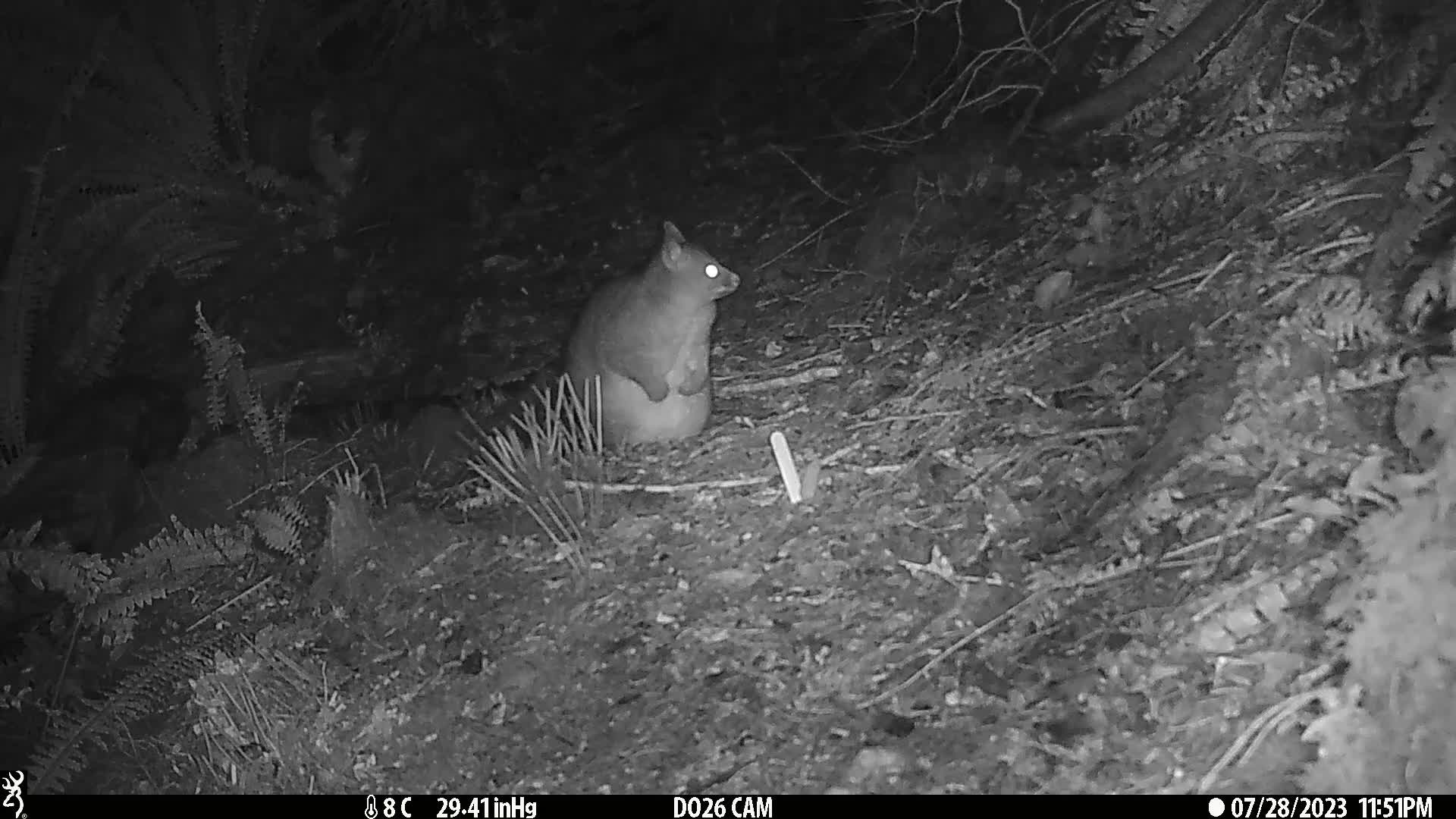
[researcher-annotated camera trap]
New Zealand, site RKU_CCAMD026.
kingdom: Animalia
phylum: Chordata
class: Mammalia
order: Diprotodontia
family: Phalangeridae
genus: Trichosurus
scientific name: Trichosurus vulpecula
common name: common brushtail possum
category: possum